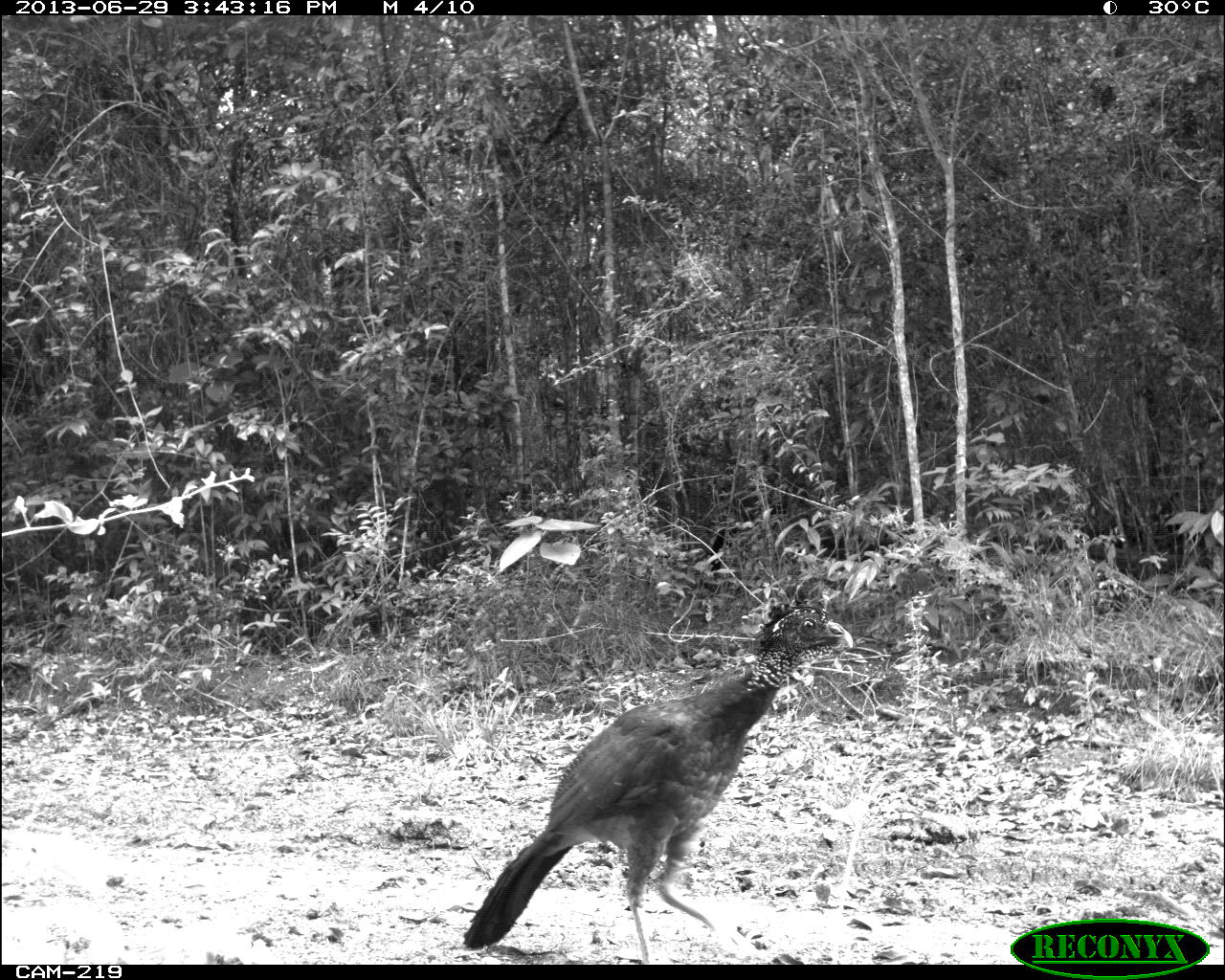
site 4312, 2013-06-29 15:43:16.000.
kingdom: Animalia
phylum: Chordata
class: Aves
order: Galliformes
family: Cracidae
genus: Crax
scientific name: Crax rubra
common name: great curassow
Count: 1.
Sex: female.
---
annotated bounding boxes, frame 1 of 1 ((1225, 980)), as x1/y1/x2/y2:
crax rubra: 462/602/853/964